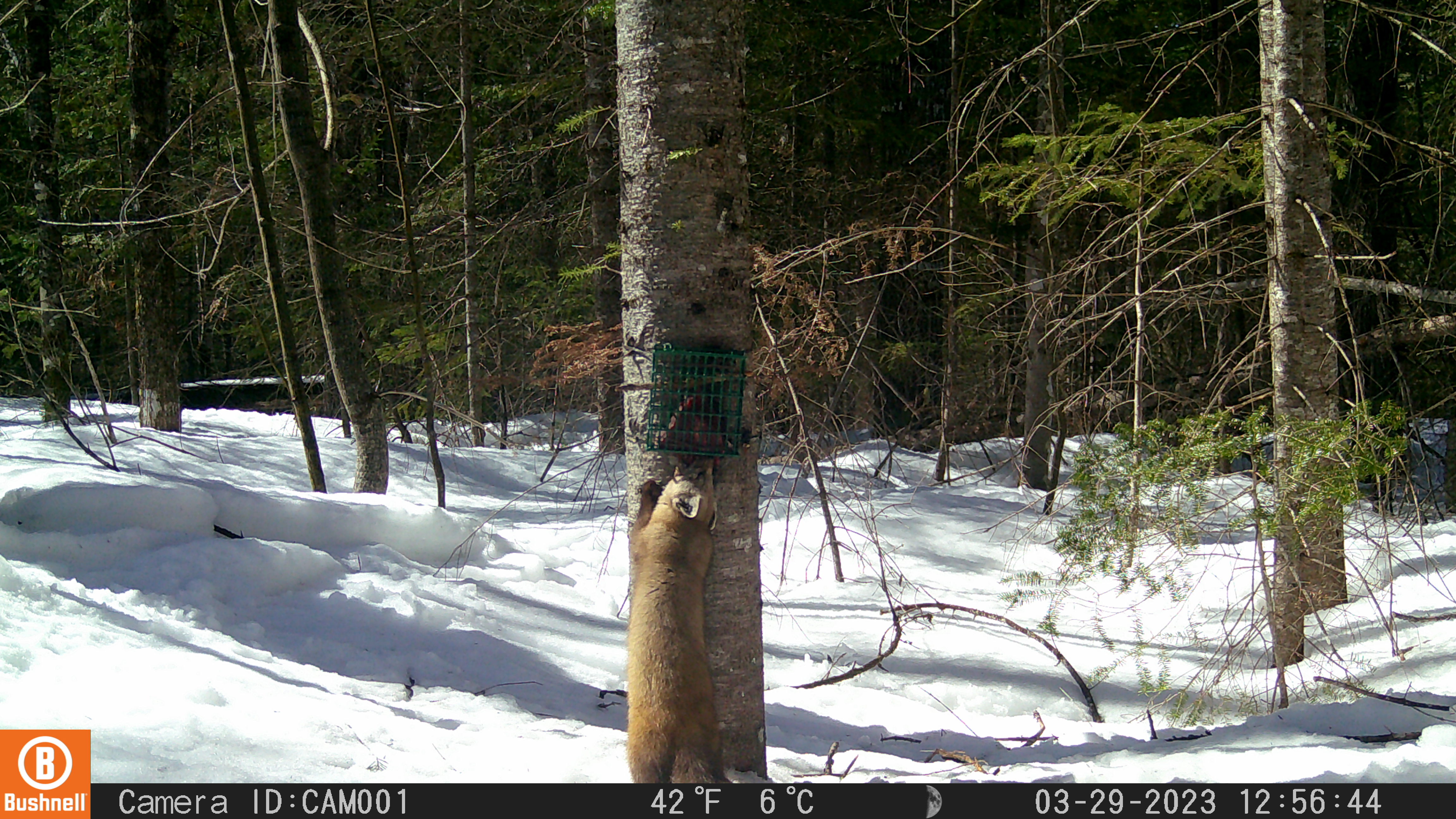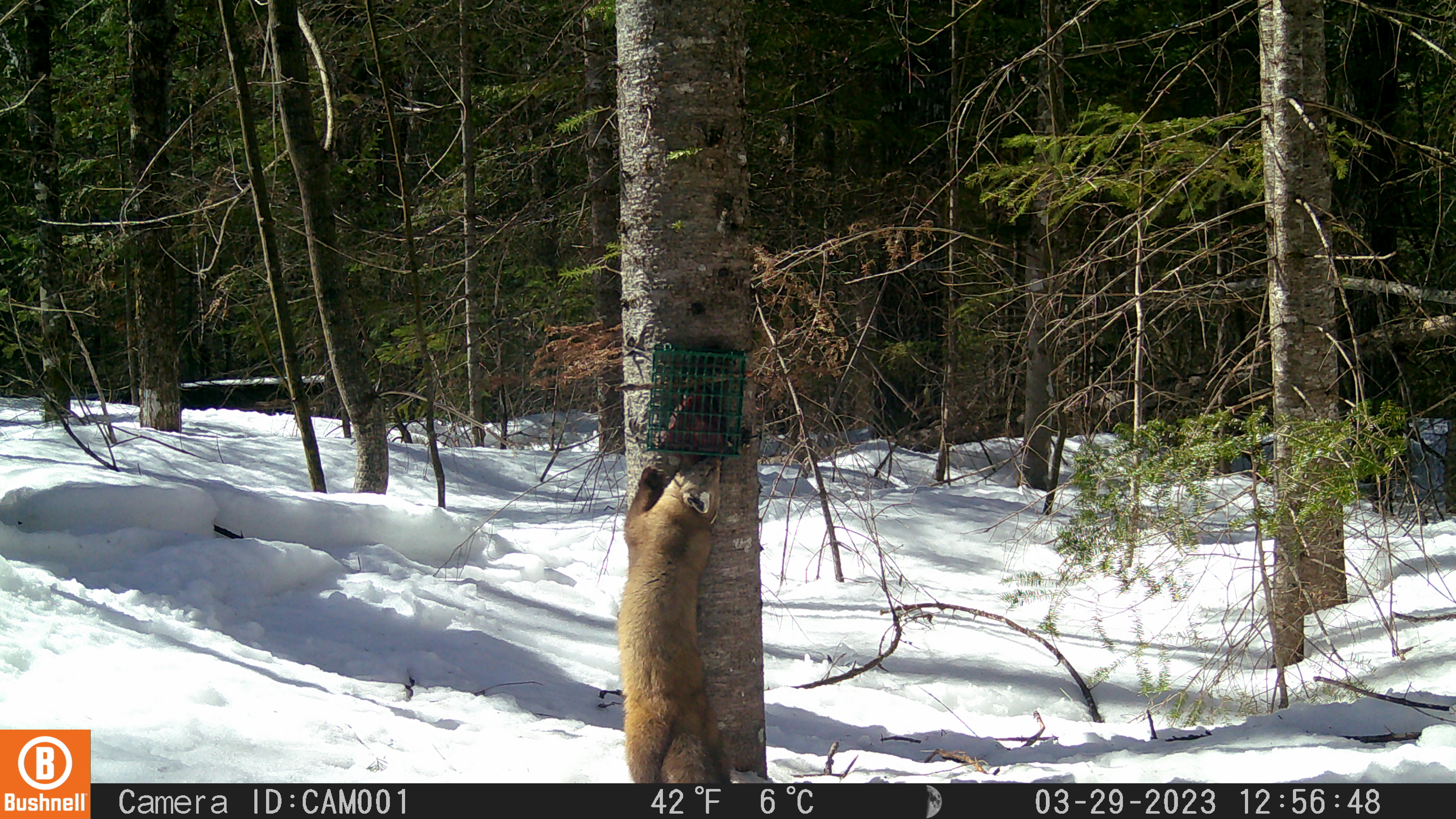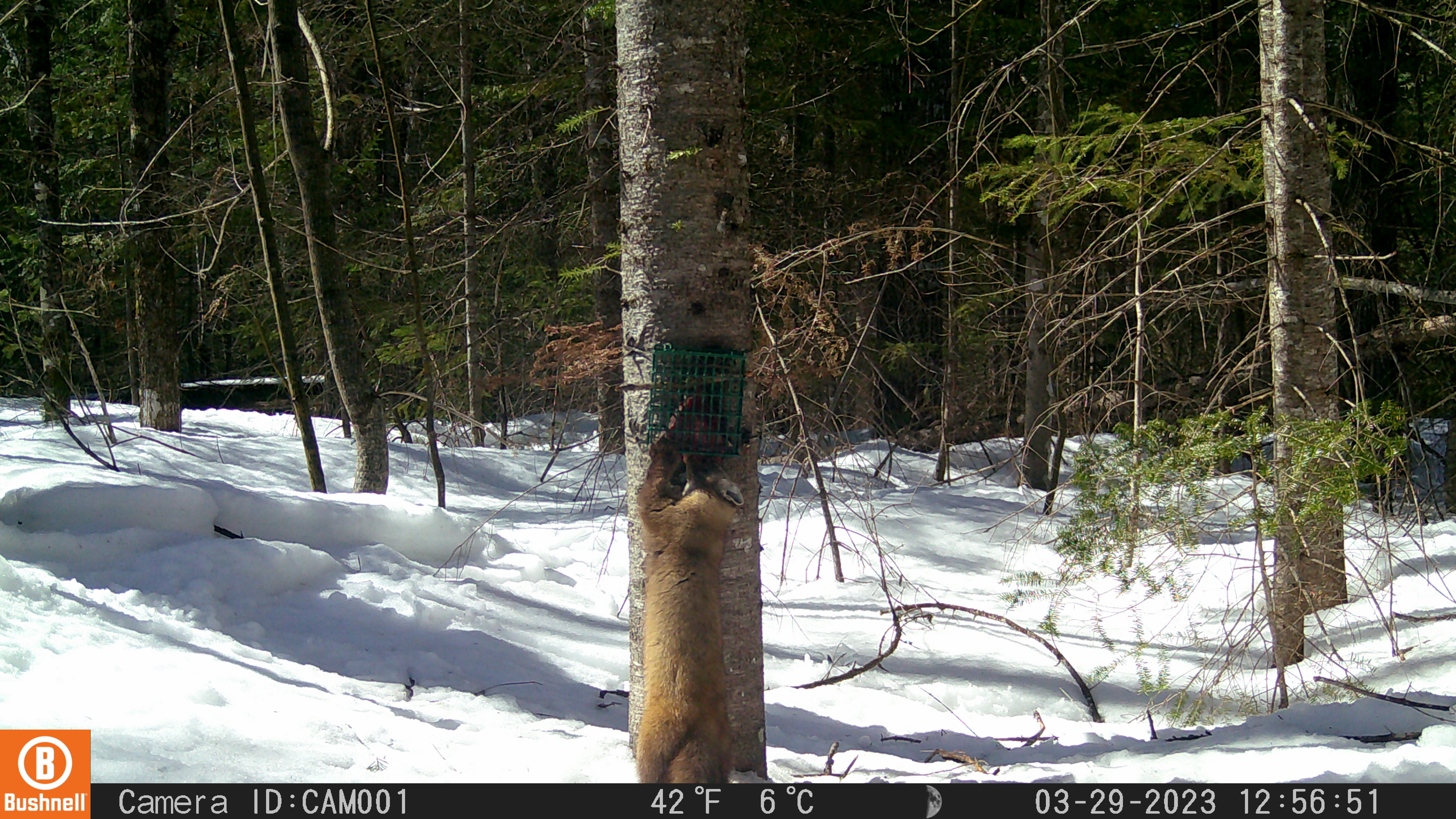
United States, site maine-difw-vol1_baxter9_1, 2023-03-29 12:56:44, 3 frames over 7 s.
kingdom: Animalia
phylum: Chordata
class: Mammalia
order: Carnivora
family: Mustelidae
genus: Martes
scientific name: Martes americana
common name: american marten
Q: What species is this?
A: American marten (Martes americana).